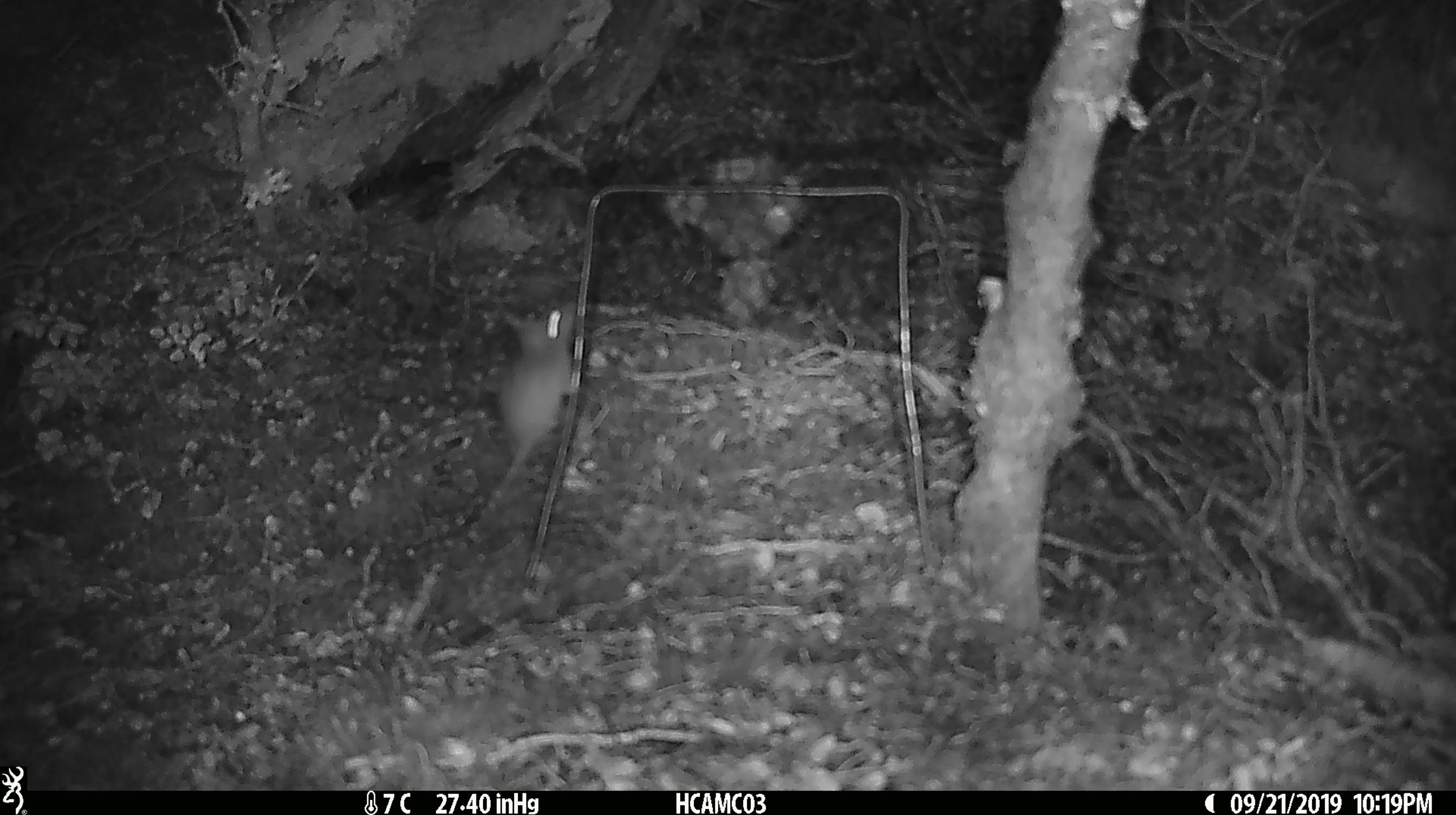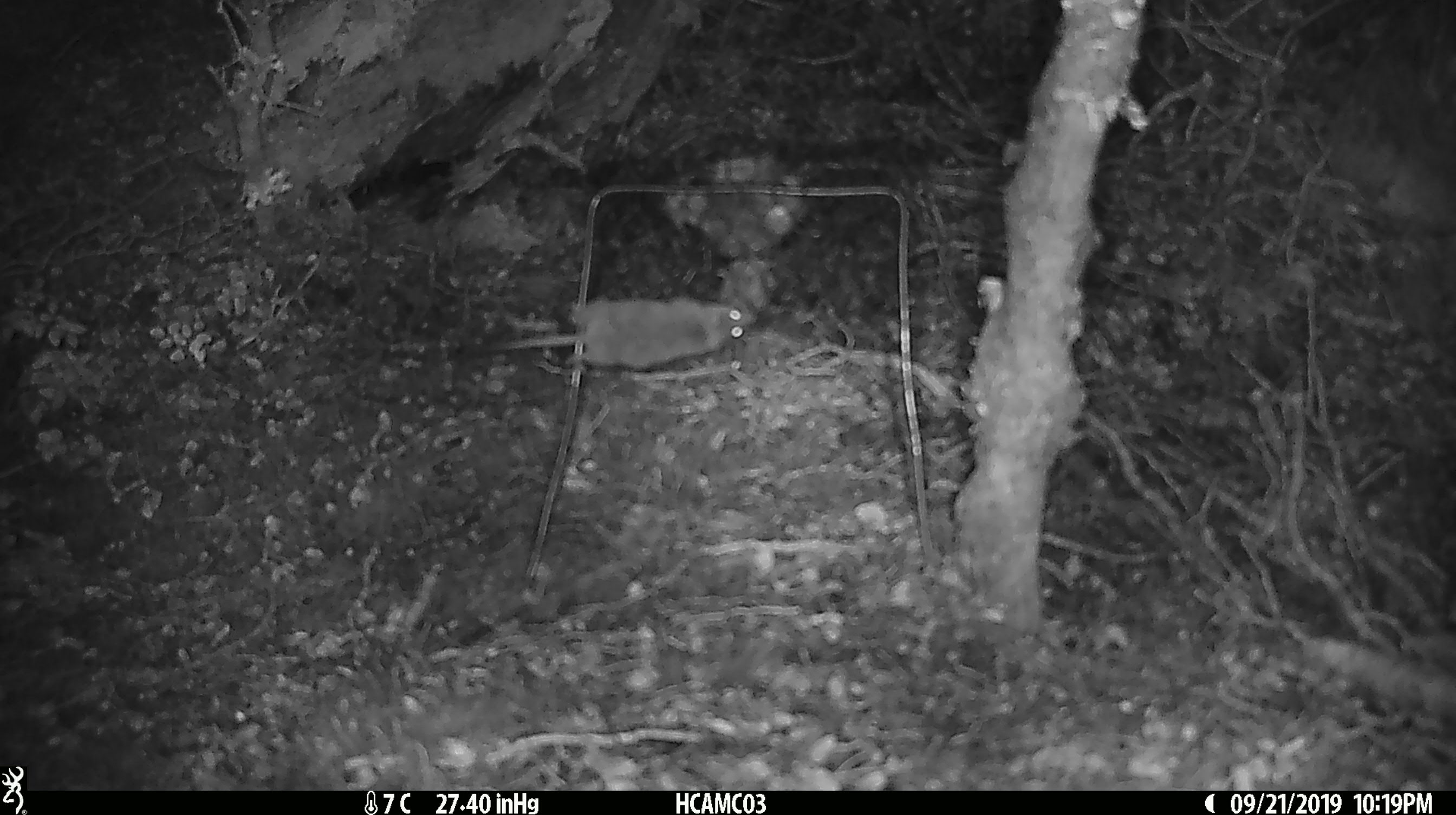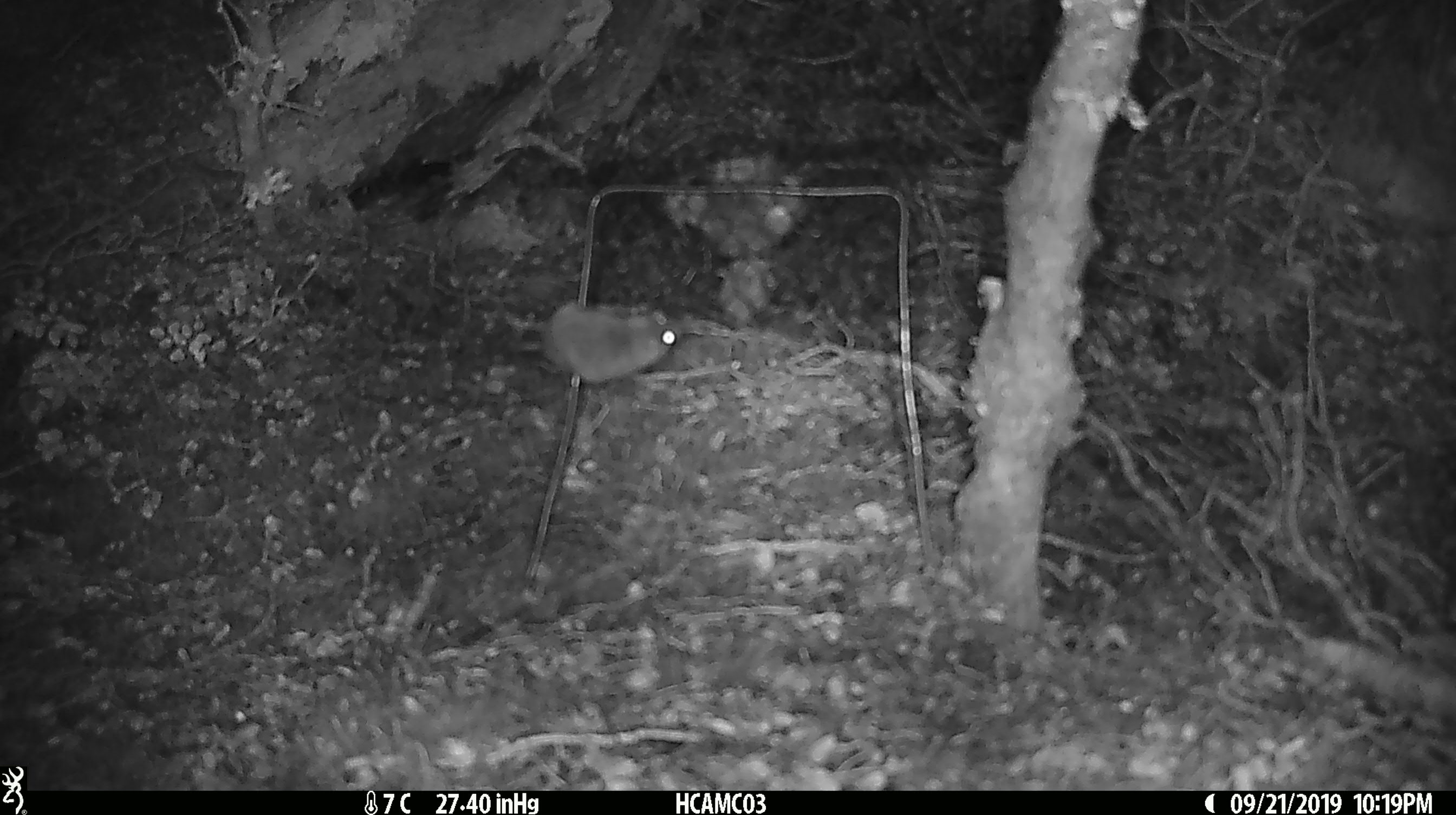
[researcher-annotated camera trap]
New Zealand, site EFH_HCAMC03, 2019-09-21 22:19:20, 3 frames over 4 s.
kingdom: Animalia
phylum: Chordata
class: Mammalia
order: Rodentia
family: Muridae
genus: Mus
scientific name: Mus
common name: mouse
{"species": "mouse (Mus)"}